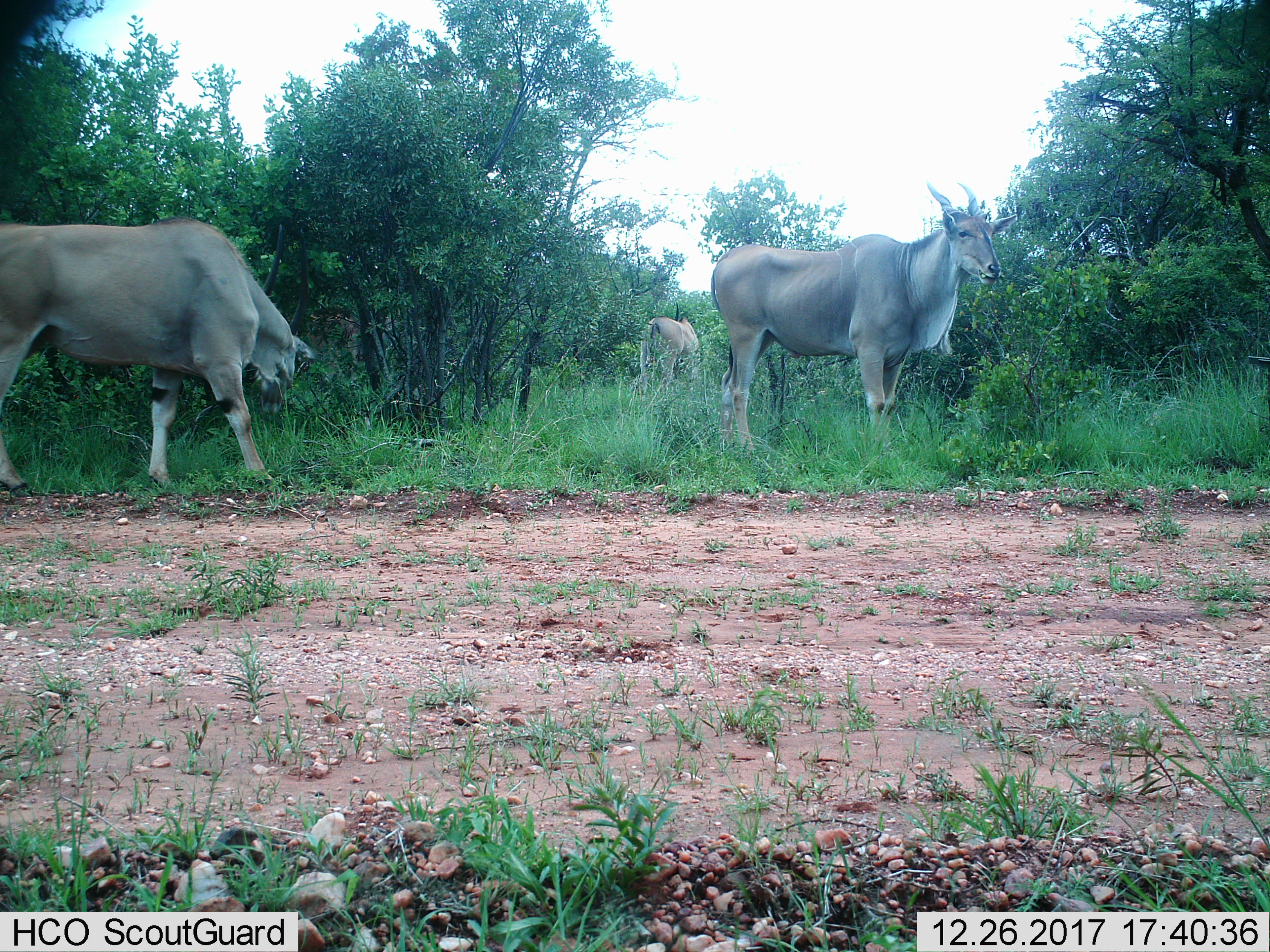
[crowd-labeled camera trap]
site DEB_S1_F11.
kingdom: Animalia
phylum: Chordata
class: Mammalia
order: Artiodactyla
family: Bovidae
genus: Tragelaphus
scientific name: Tragelaphus oryx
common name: eland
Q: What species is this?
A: Eland (Tragelaphus oryx).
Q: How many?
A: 3.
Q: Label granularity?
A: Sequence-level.